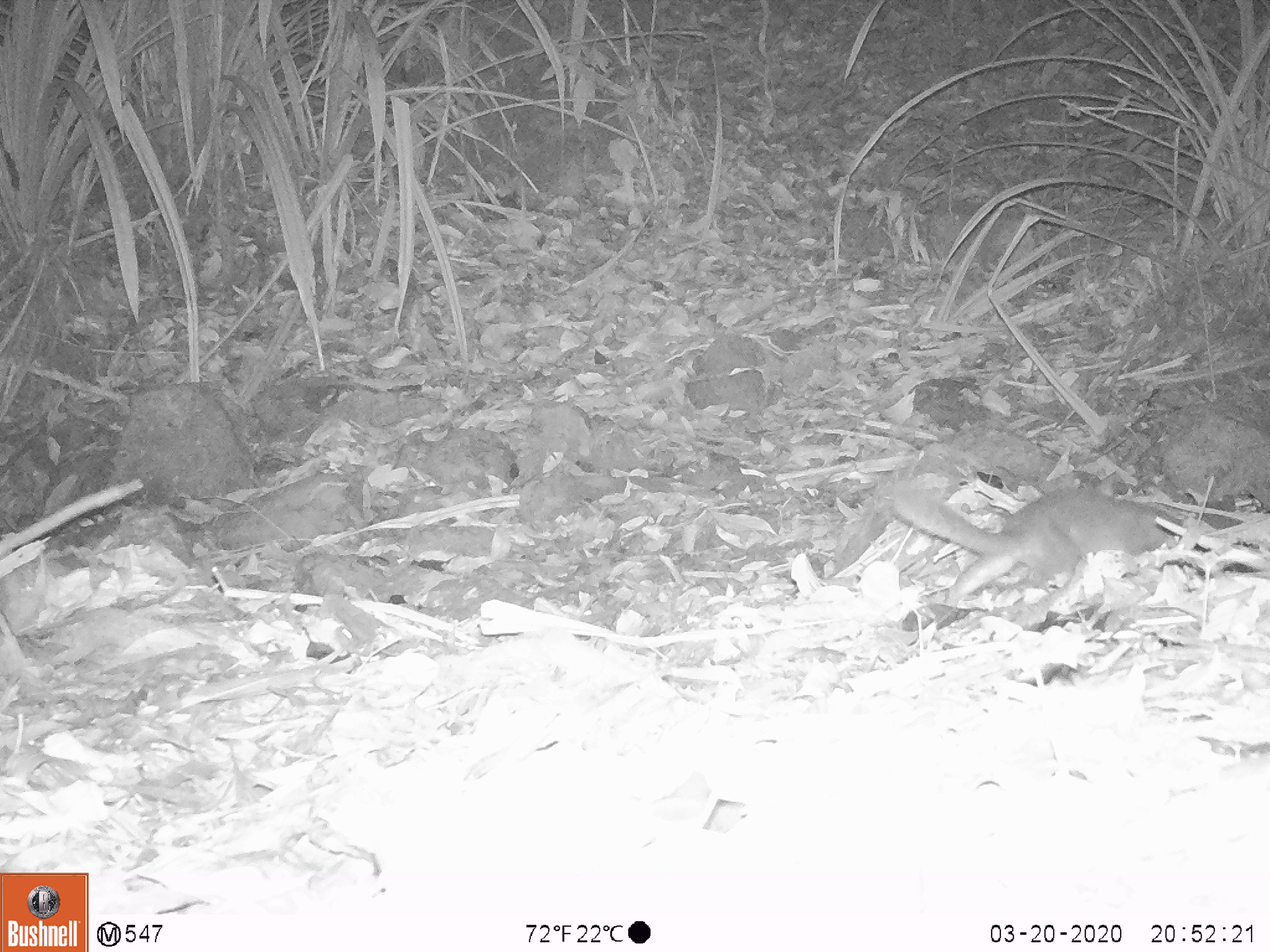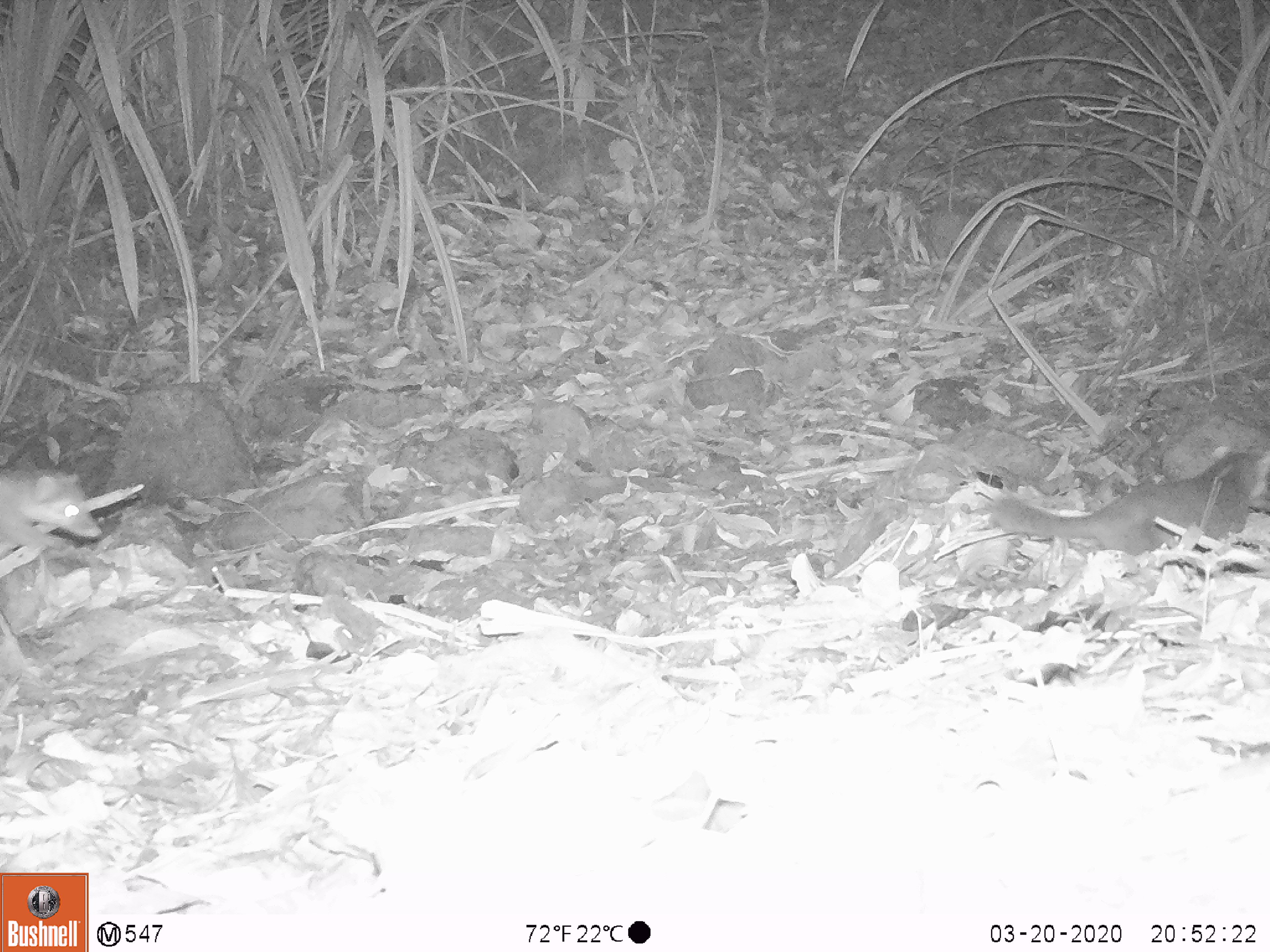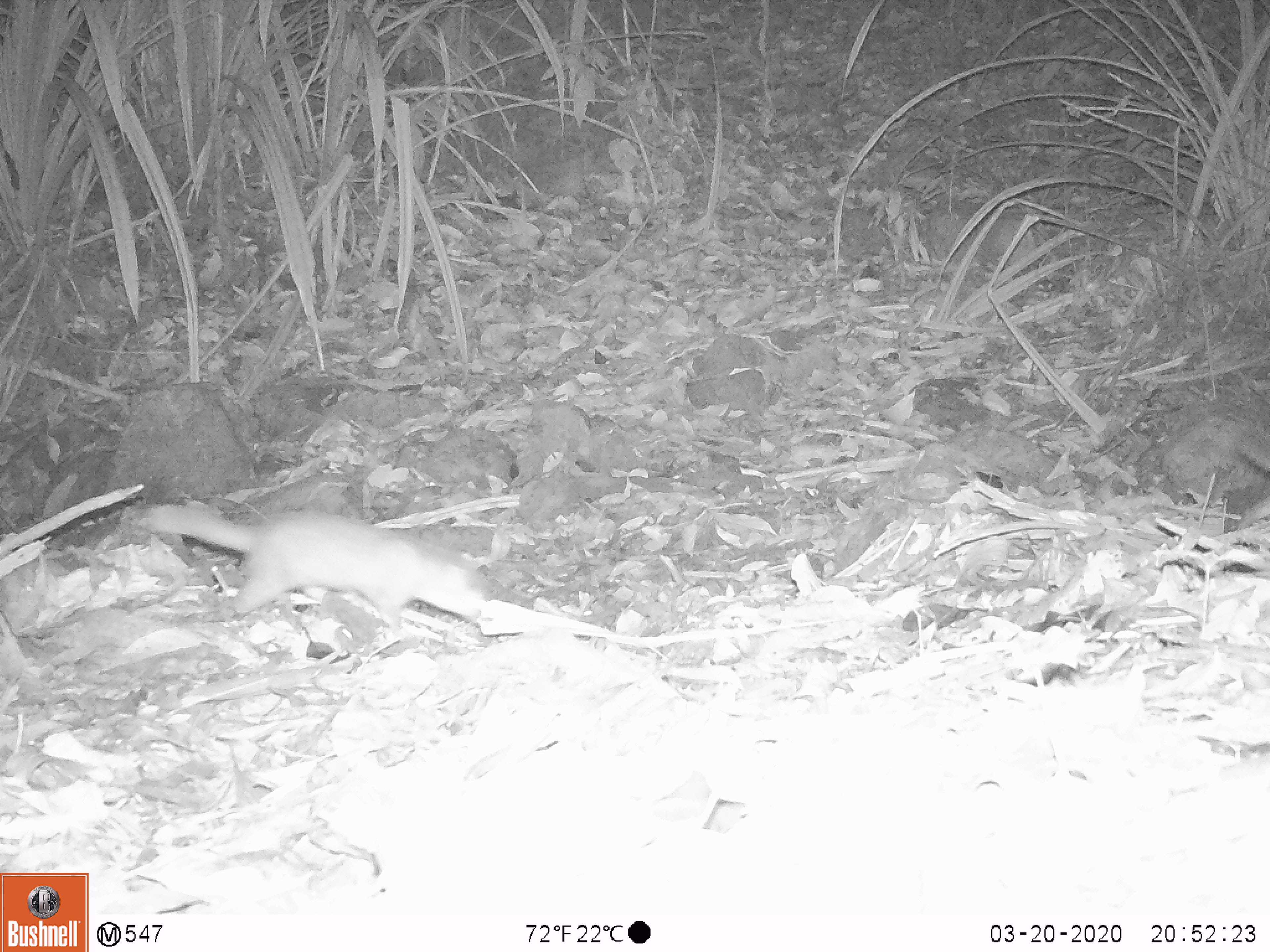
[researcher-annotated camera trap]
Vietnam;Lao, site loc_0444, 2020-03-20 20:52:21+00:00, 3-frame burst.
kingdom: Animalia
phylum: Chordata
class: Mammalia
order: Carnivora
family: Mustelidae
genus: Melogale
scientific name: Melogale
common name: ferret badger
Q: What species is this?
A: Ferret badger (Melogale).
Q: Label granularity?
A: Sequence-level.